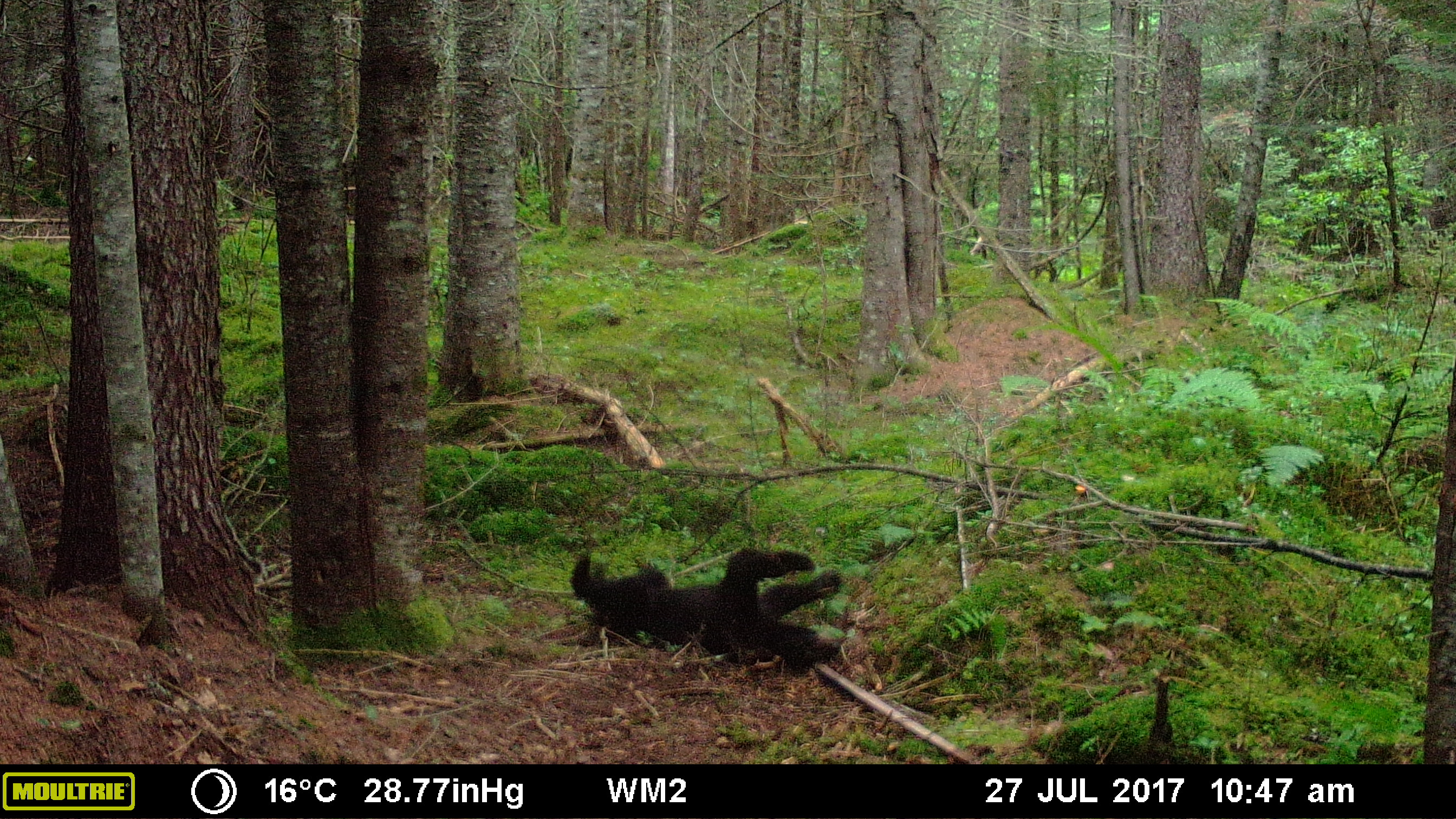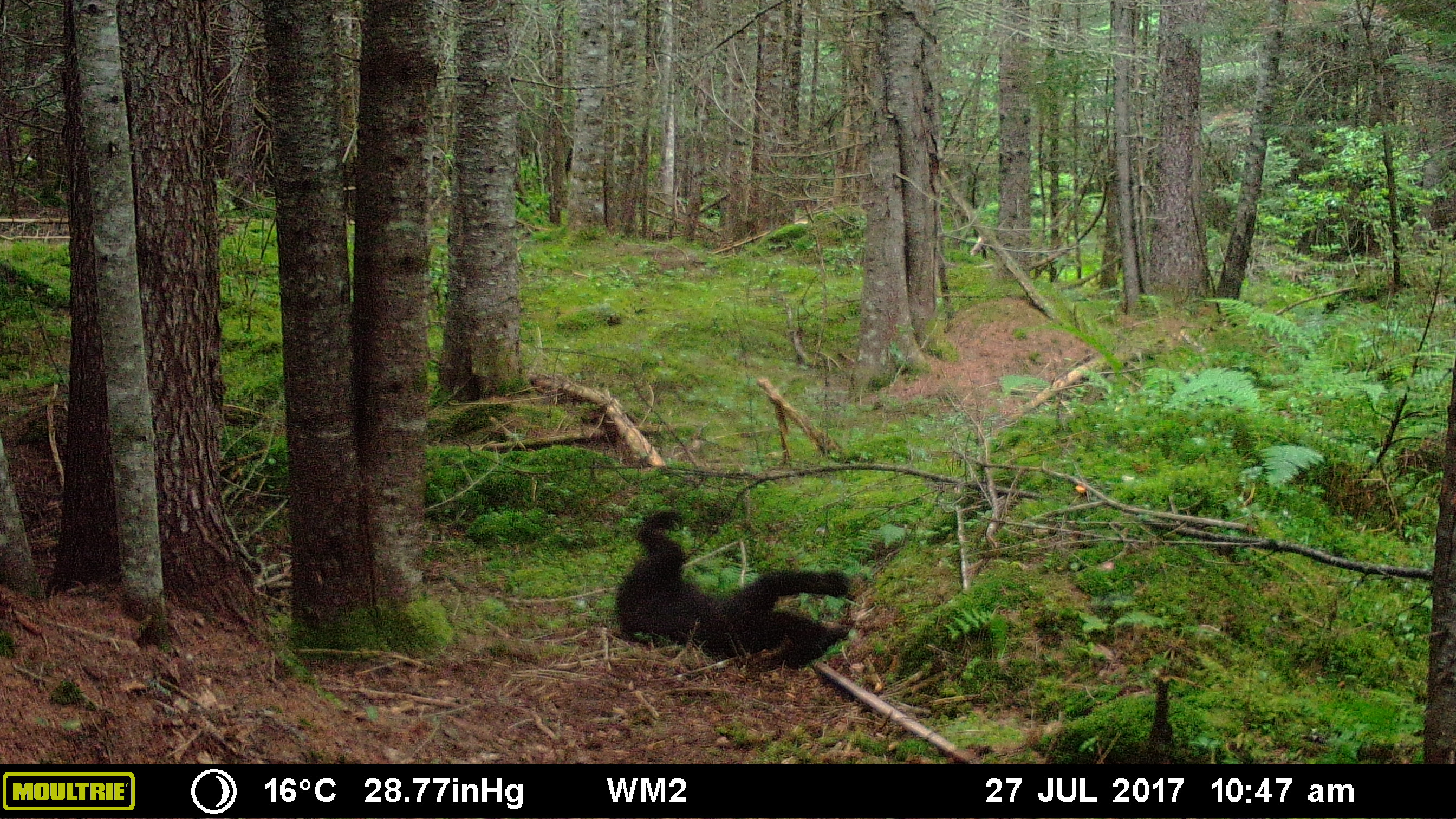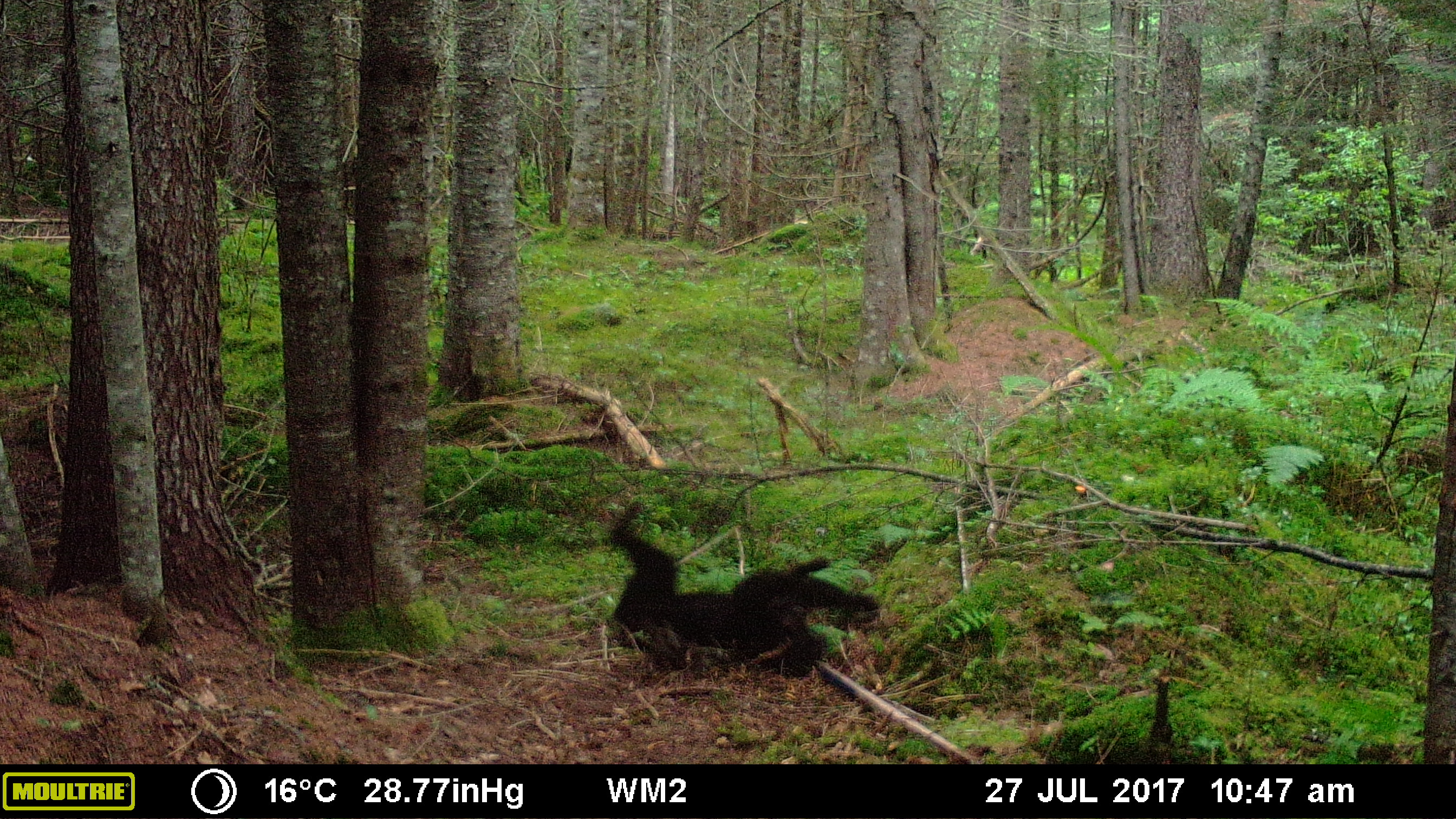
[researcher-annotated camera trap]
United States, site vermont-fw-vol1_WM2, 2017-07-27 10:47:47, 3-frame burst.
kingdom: Animalia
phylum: Chordata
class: Mammalia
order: Carnivora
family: Ursidae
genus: Ursus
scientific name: Ursus americanus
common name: black bear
Black bear (Ursus americanus).